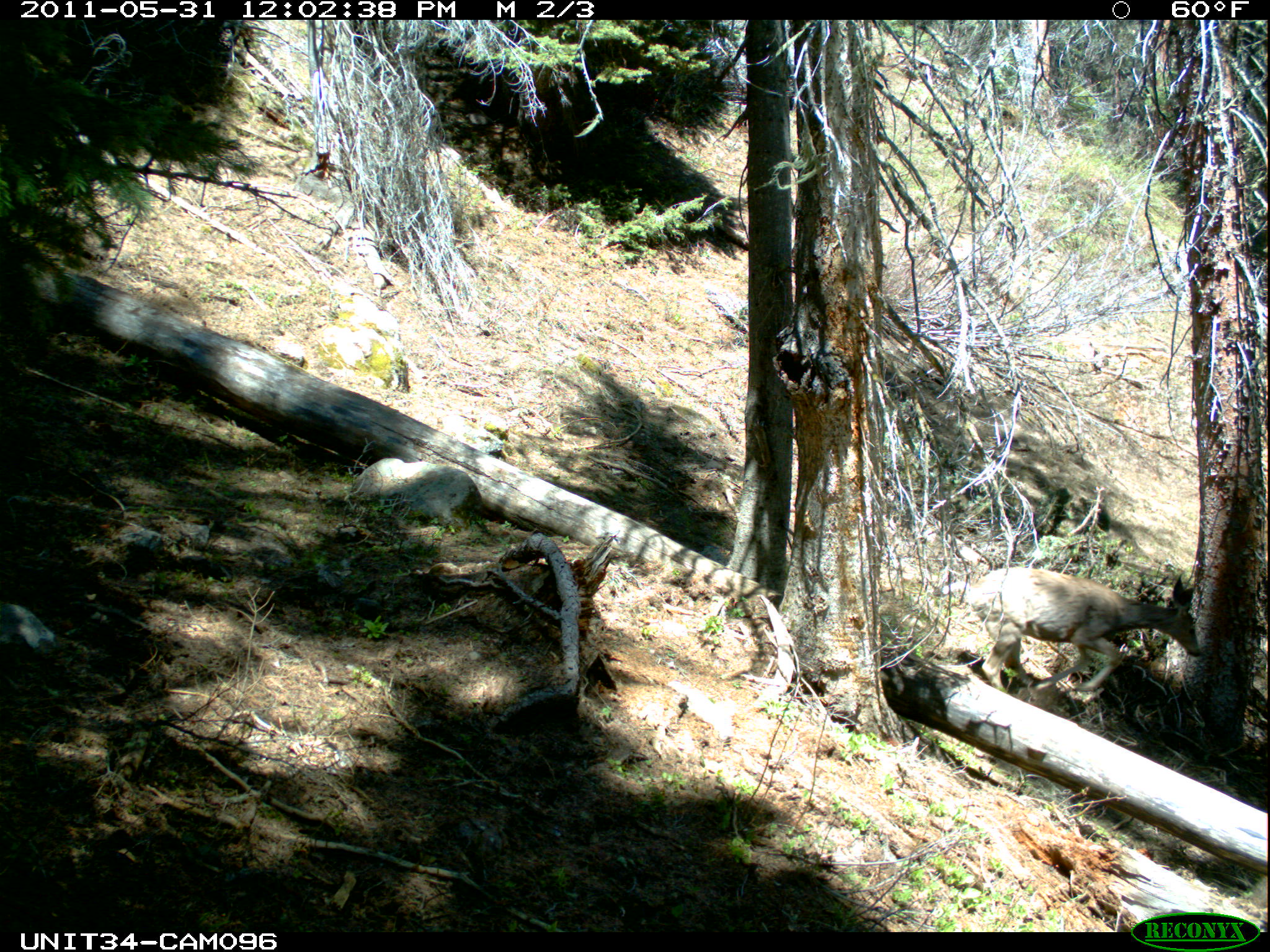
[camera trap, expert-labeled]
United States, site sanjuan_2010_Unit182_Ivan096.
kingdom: Animalia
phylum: Chordata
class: Mammalia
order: Artiodactyla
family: Cervidae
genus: Odocoileus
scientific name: Odocoileus hemionus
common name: mule deer